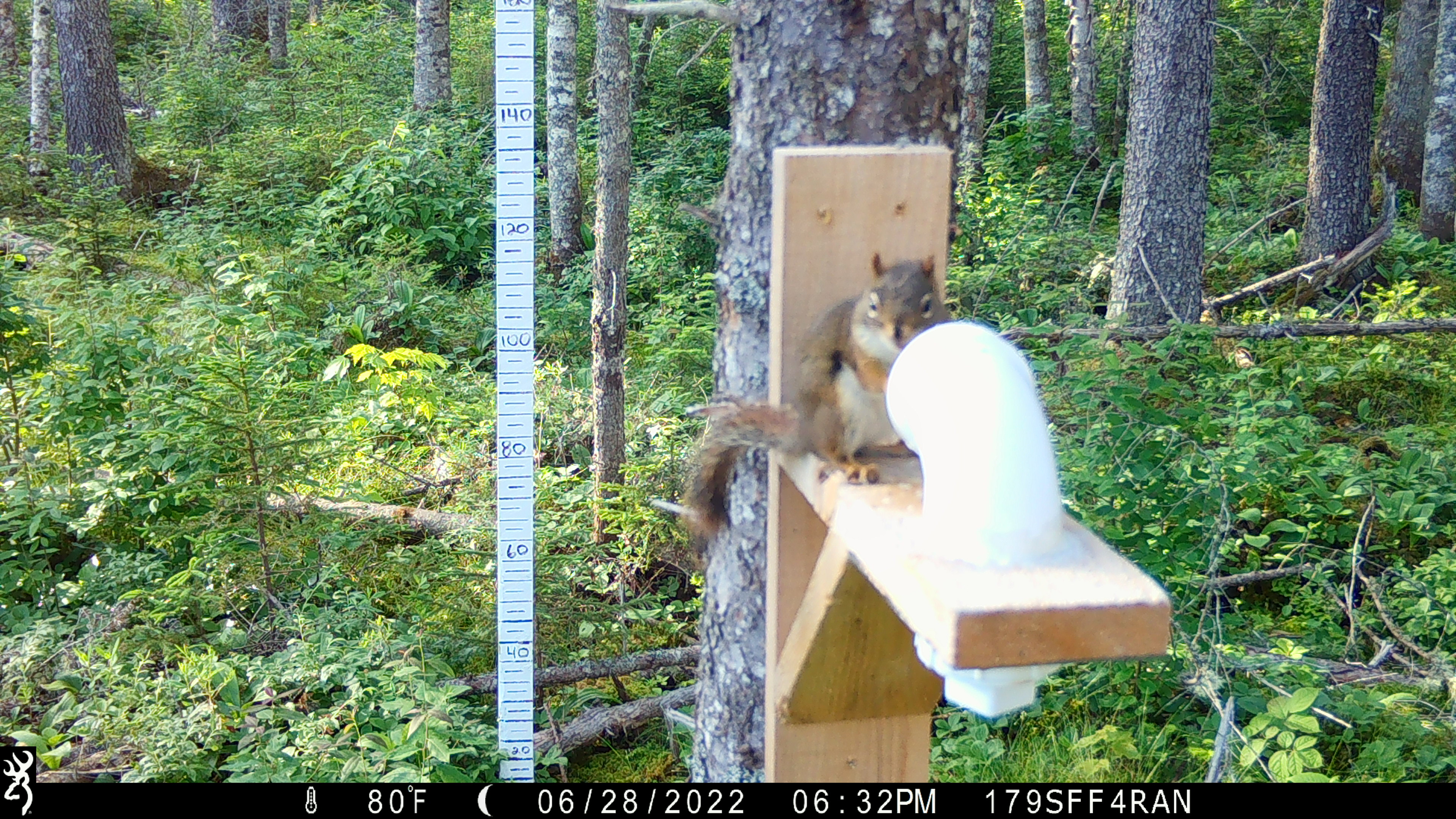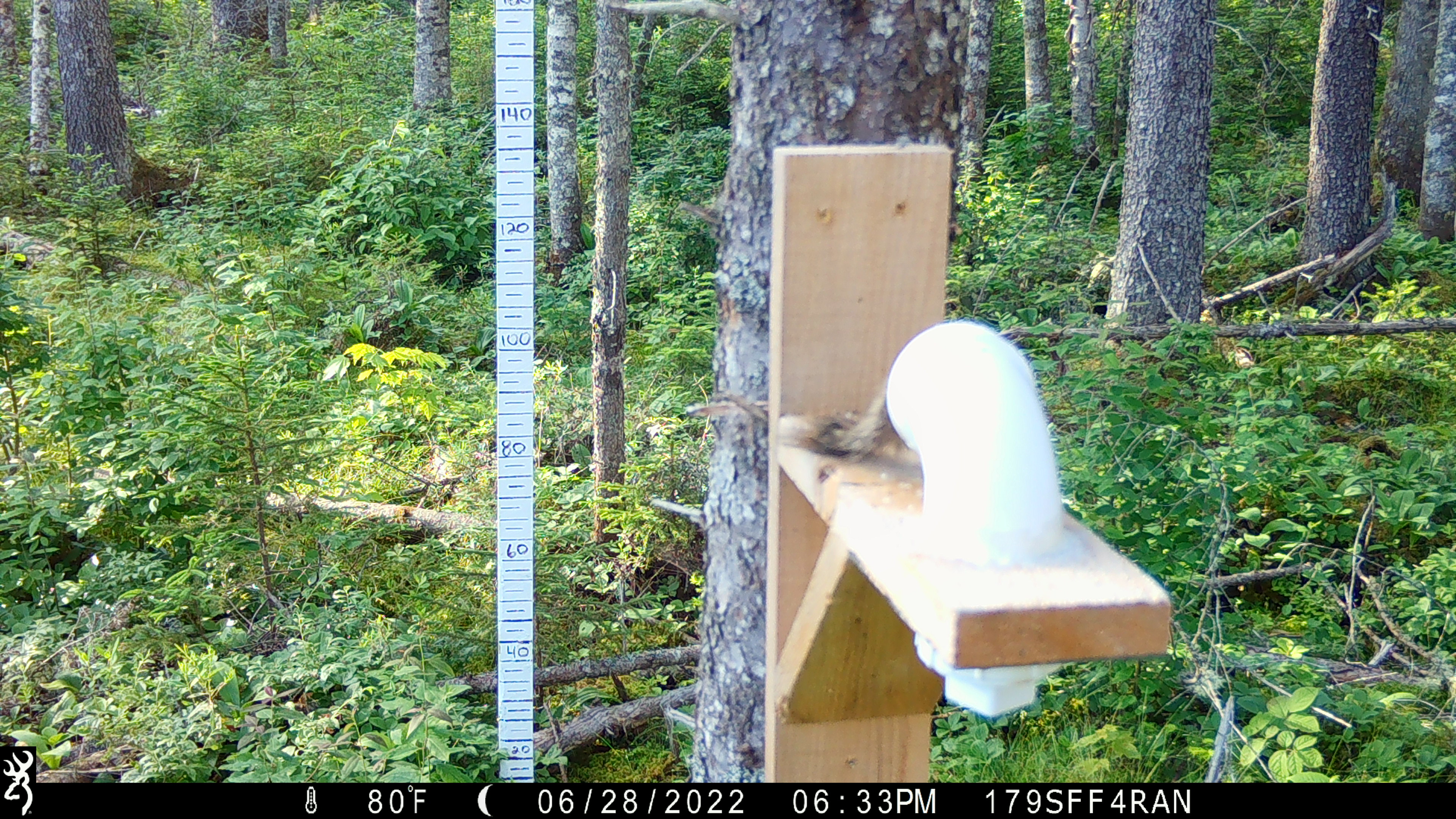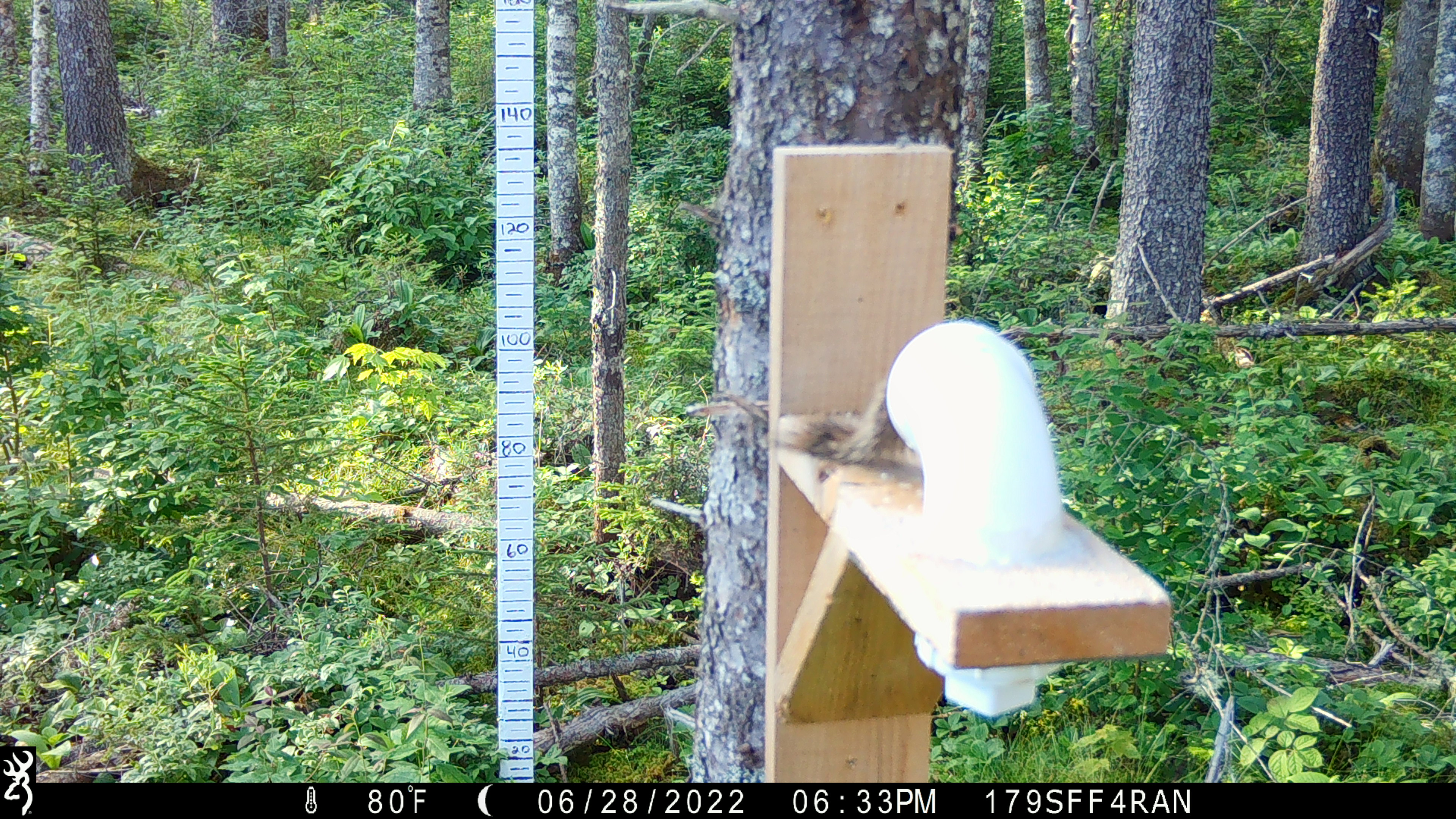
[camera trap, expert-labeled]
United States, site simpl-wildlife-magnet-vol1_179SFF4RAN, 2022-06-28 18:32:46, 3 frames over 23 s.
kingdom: Animalia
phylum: Chordata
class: Mammalia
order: Rodentia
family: Sciuridae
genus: Tamiasciurus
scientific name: Tamiasciurus hudsonicus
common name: red squirrel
Red squirrel (Tamiasciurus hudsonicus).